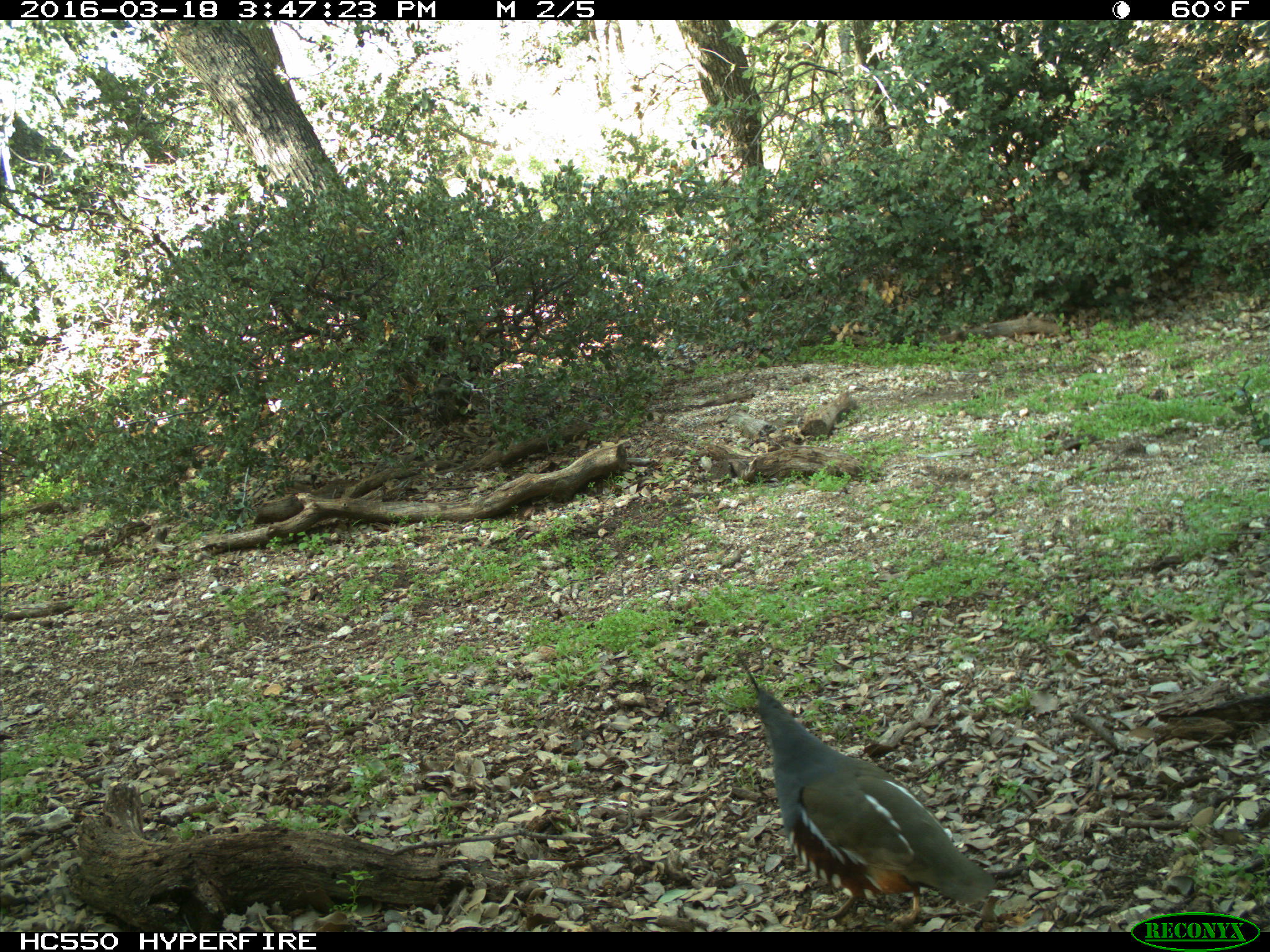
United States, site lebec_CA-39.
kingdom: Animalia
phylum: Chordata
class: Aves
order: Galliformes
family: Odontophoridae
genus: Callipepla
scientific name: Callipepla californica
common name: california quail